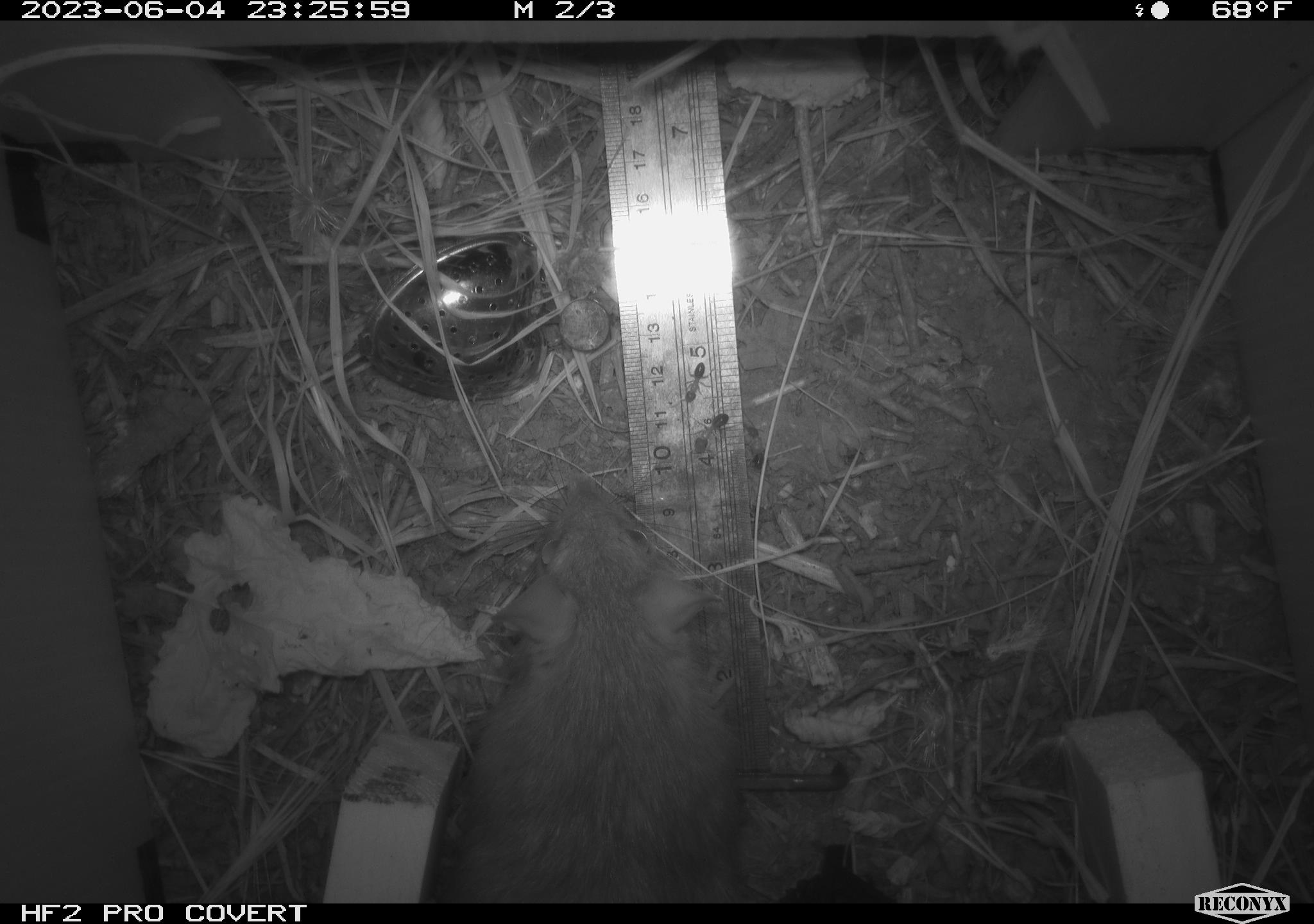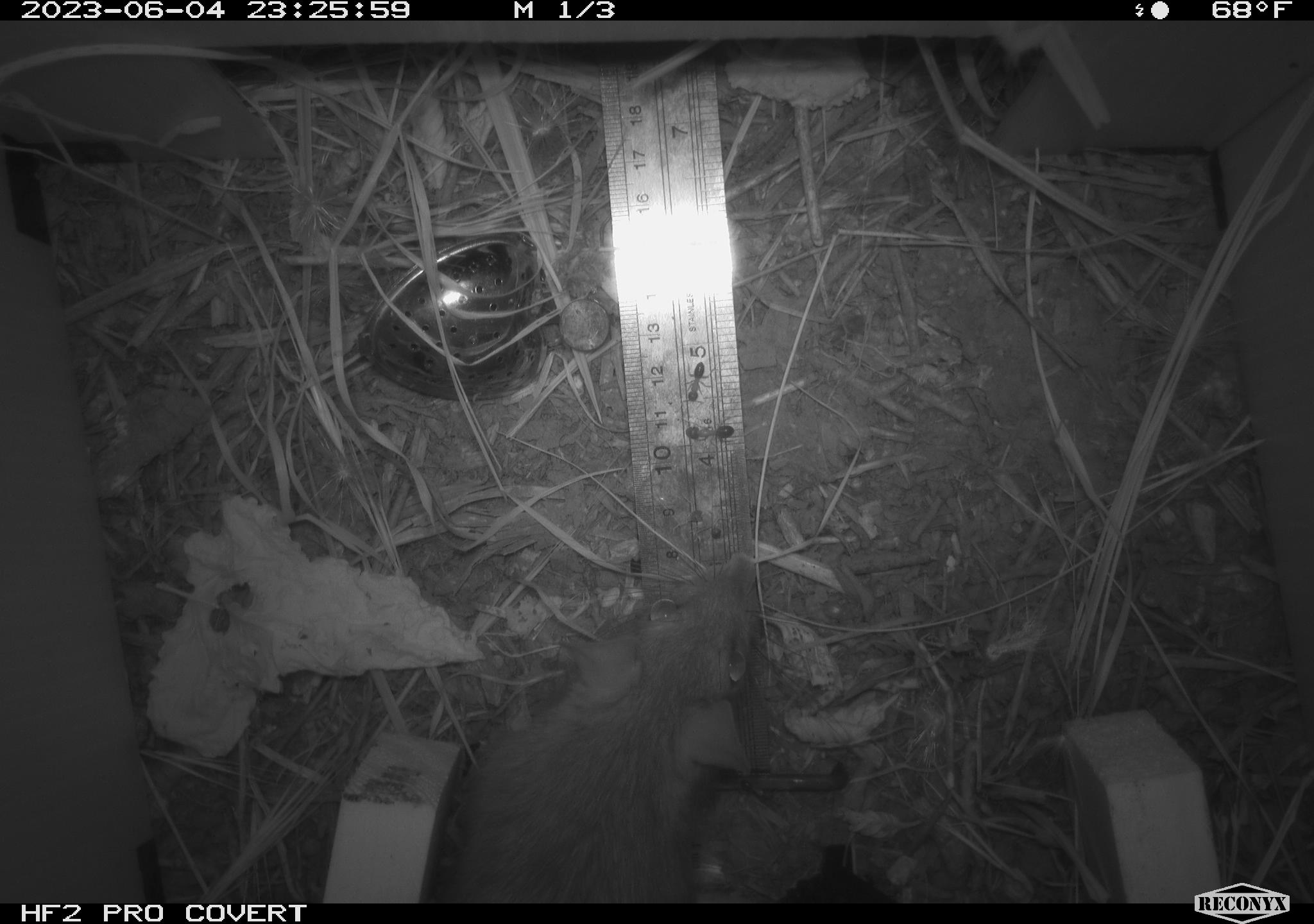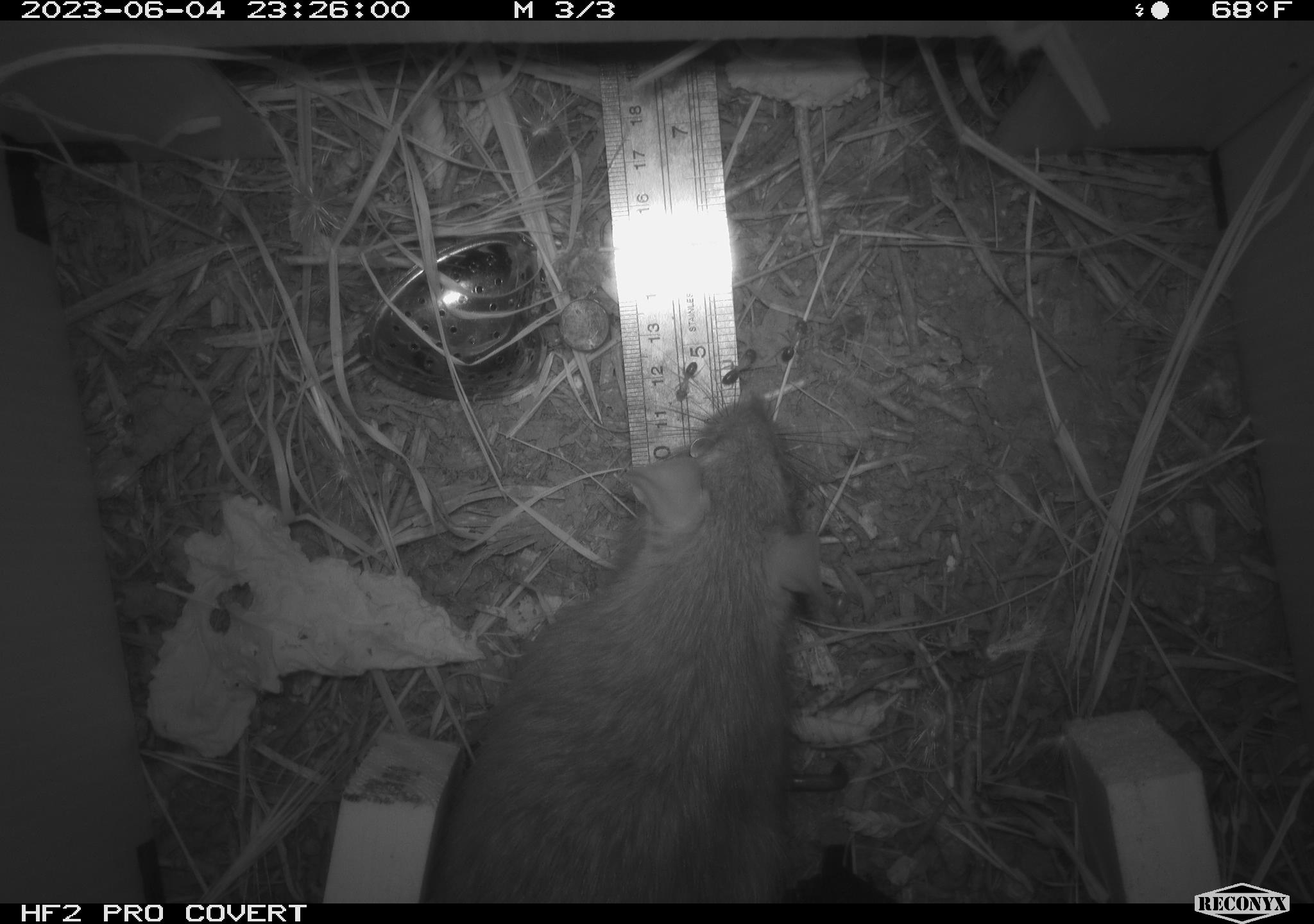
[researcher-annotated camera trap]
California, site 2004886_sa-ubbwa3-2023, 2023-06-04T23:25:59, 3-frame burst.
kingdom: Animalia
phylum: Chordata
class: Mammalia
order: Rodentia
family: Muridae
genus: Rattus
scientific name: Rattus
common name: rat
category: rattus species